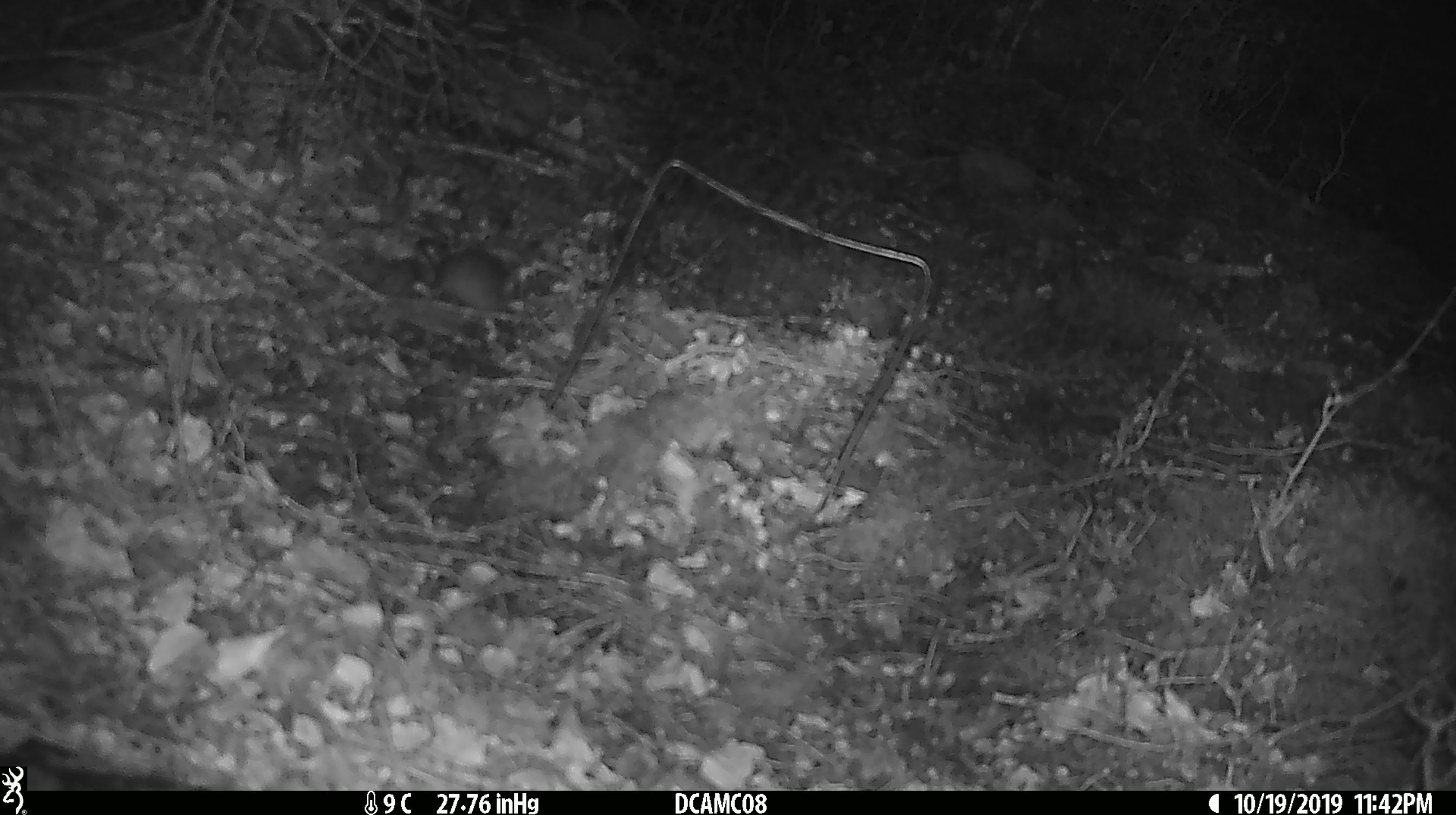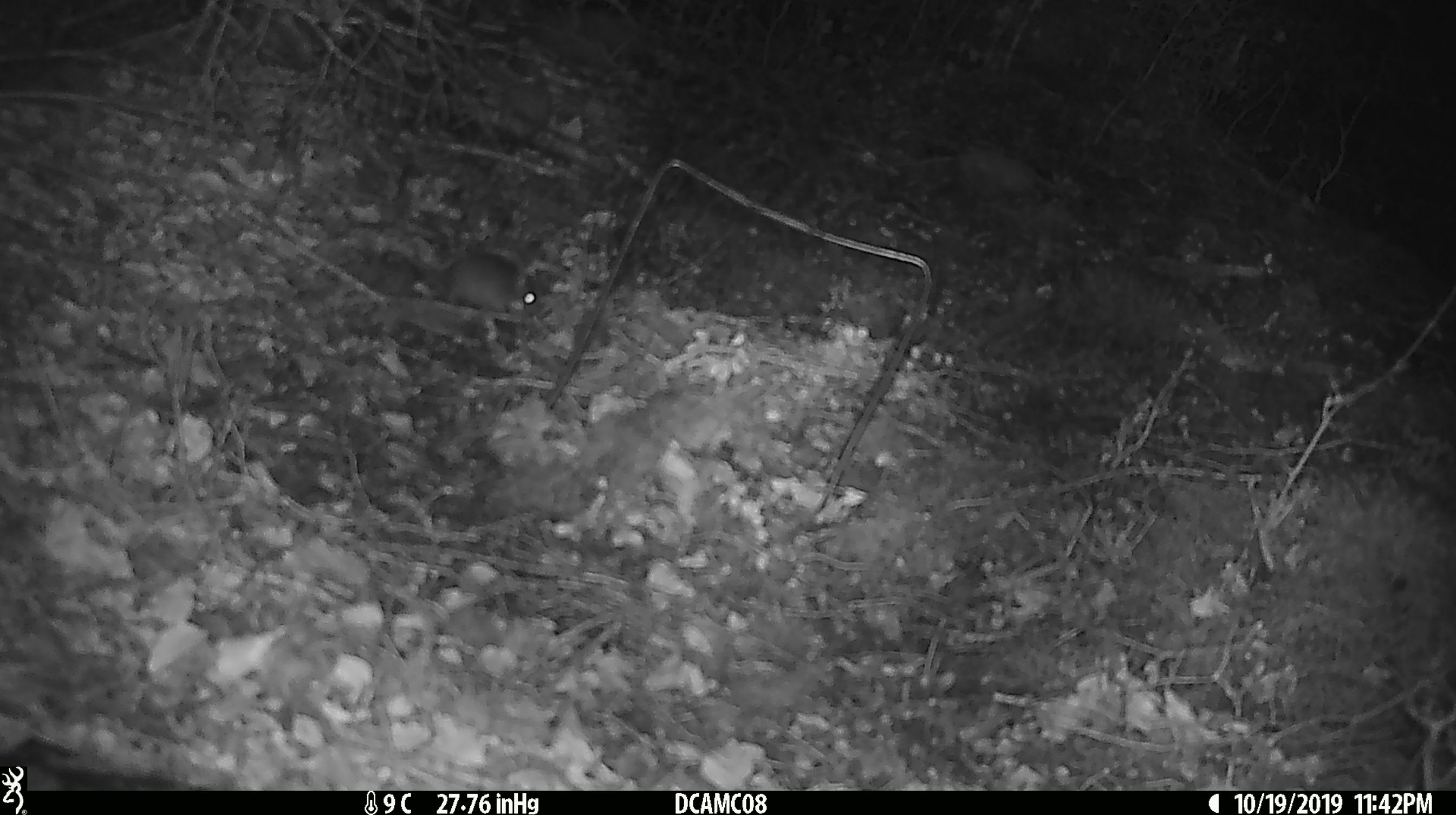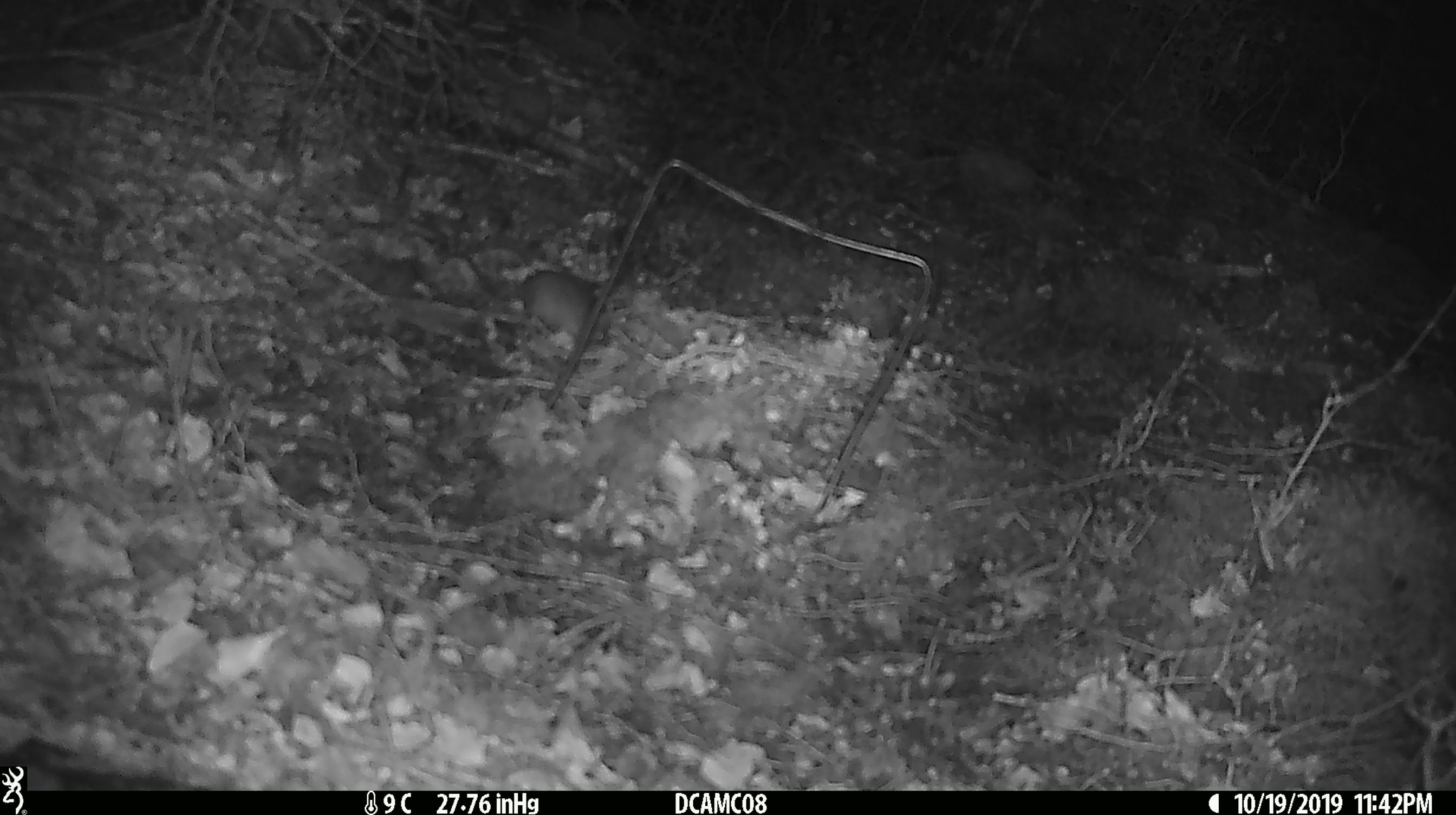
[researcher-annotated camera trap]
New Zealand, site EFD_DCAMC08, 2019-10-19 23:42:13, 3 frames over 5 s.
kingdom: Animalia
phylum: Chordata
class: Mammalia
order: Rodentia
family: Muridae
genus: Mus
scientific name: Mus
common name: mouse